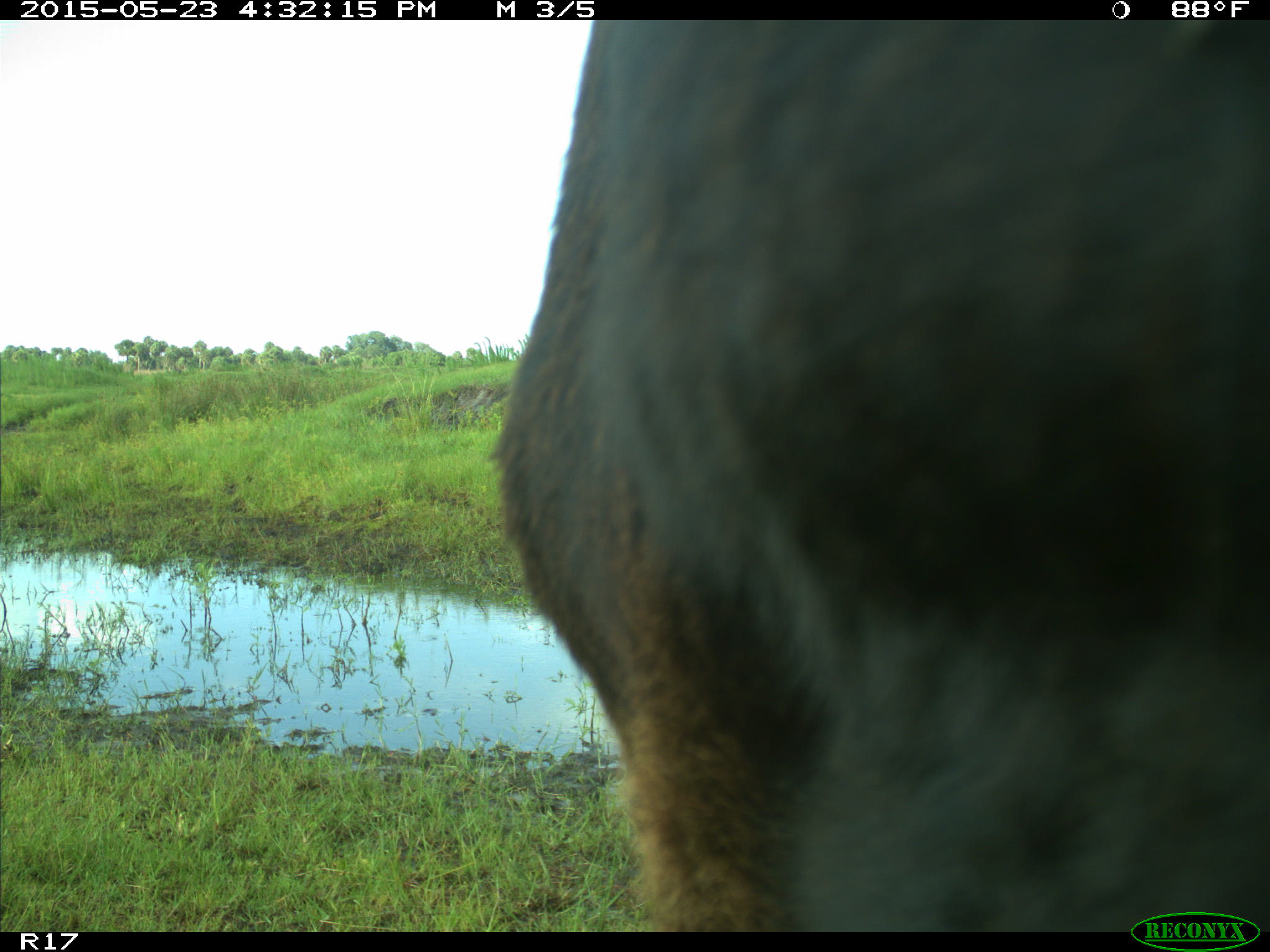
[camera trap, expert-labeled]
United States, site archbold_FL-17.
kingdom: Animalia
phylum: Chordata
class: Mammalia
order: Artiodactyla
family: Bovidae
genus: Bos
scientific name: Bos taurus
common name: domestic cow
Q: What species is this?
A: Bos taurus (domestic cow).